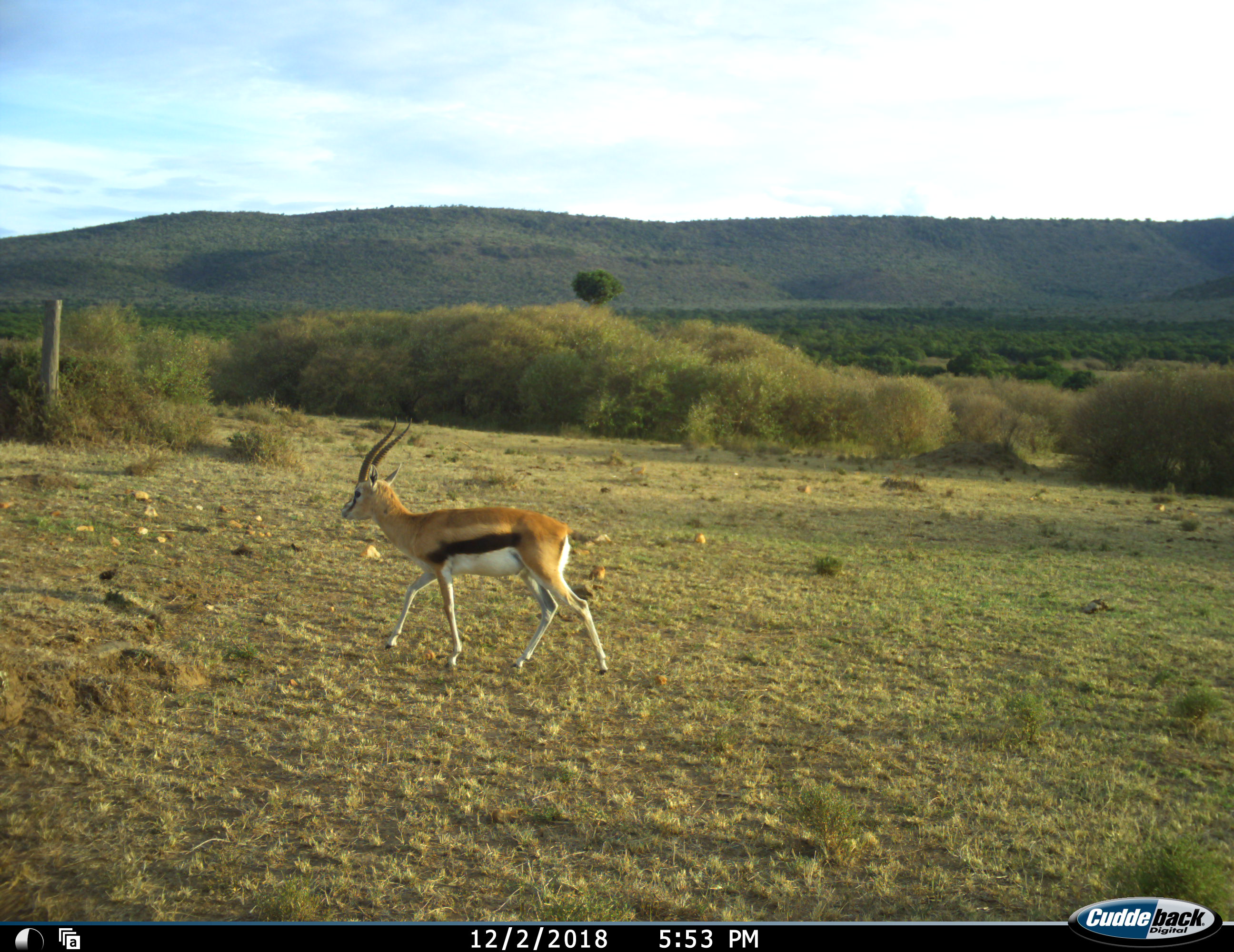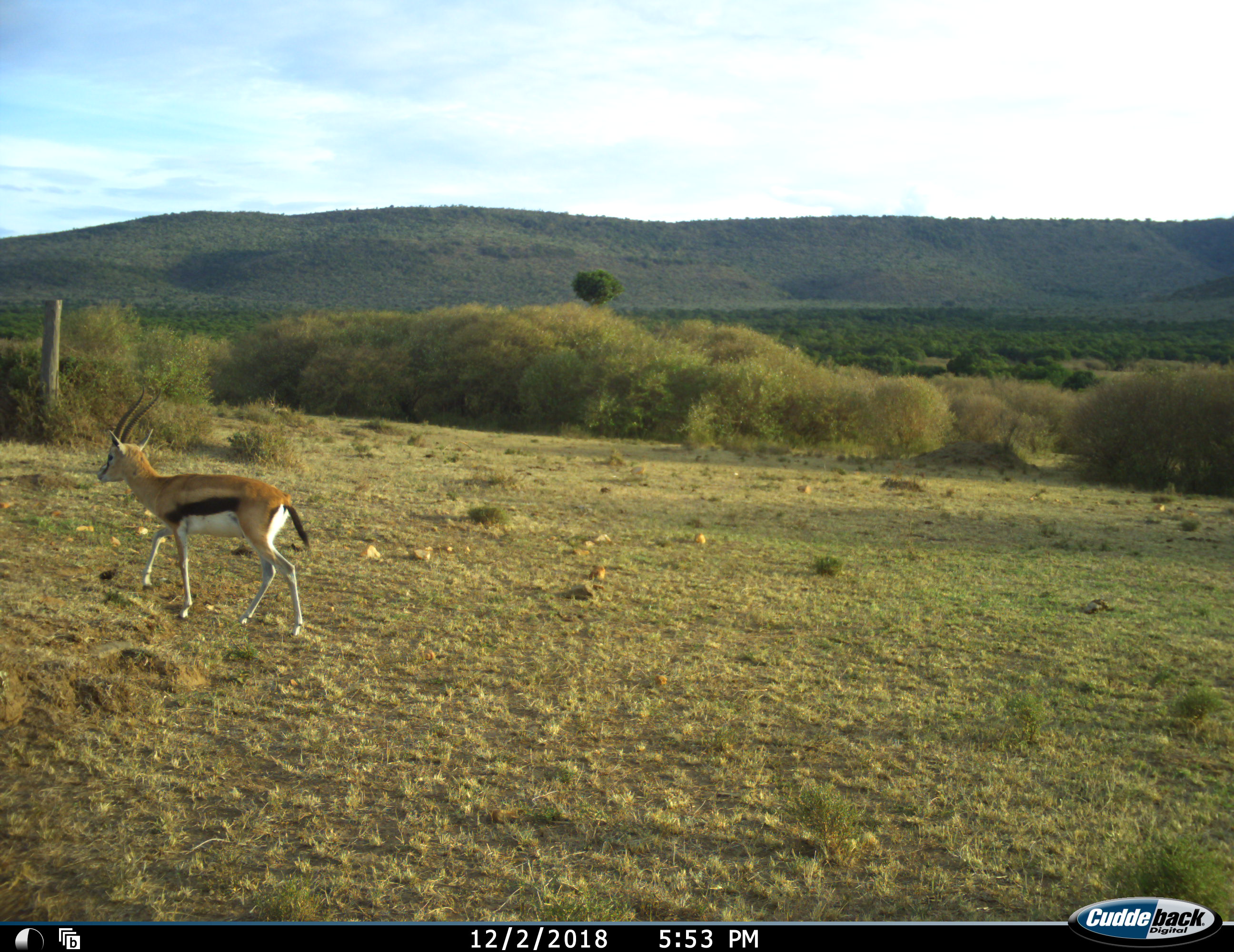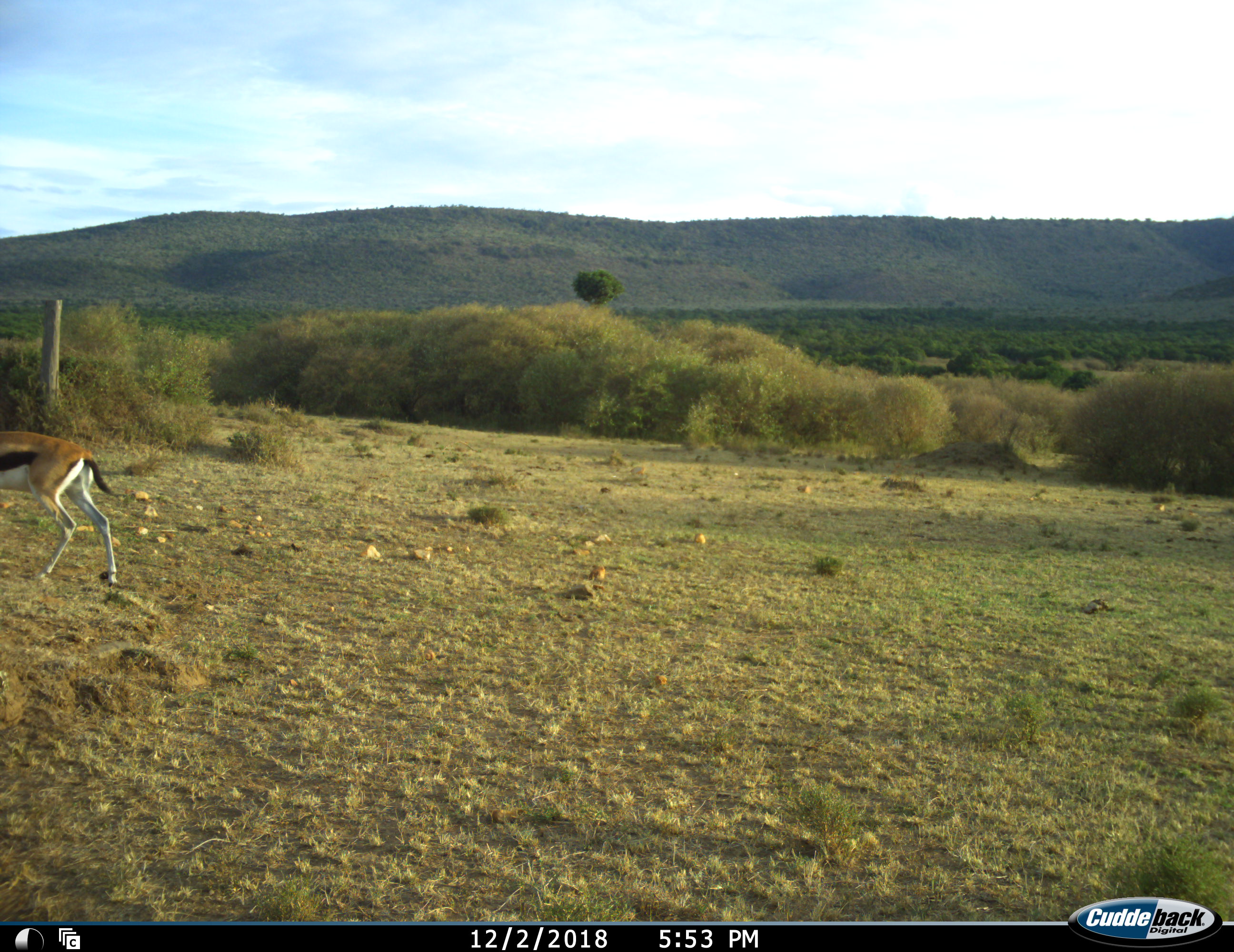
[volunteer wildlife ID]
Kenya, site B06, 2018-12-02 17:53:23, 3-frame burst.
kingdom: Animalia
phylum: Chordata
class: Mammalia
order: Artiodactyla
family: Bovidae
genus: Eudorcas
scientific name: Eudorcas thomsonii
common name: thomson's gazelle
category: gazellethomsons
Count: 1.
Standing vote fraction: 0%.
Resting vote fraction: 0%.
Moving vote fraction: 100%.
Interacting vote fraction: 0%.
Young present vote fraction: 0%.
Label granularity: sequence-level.